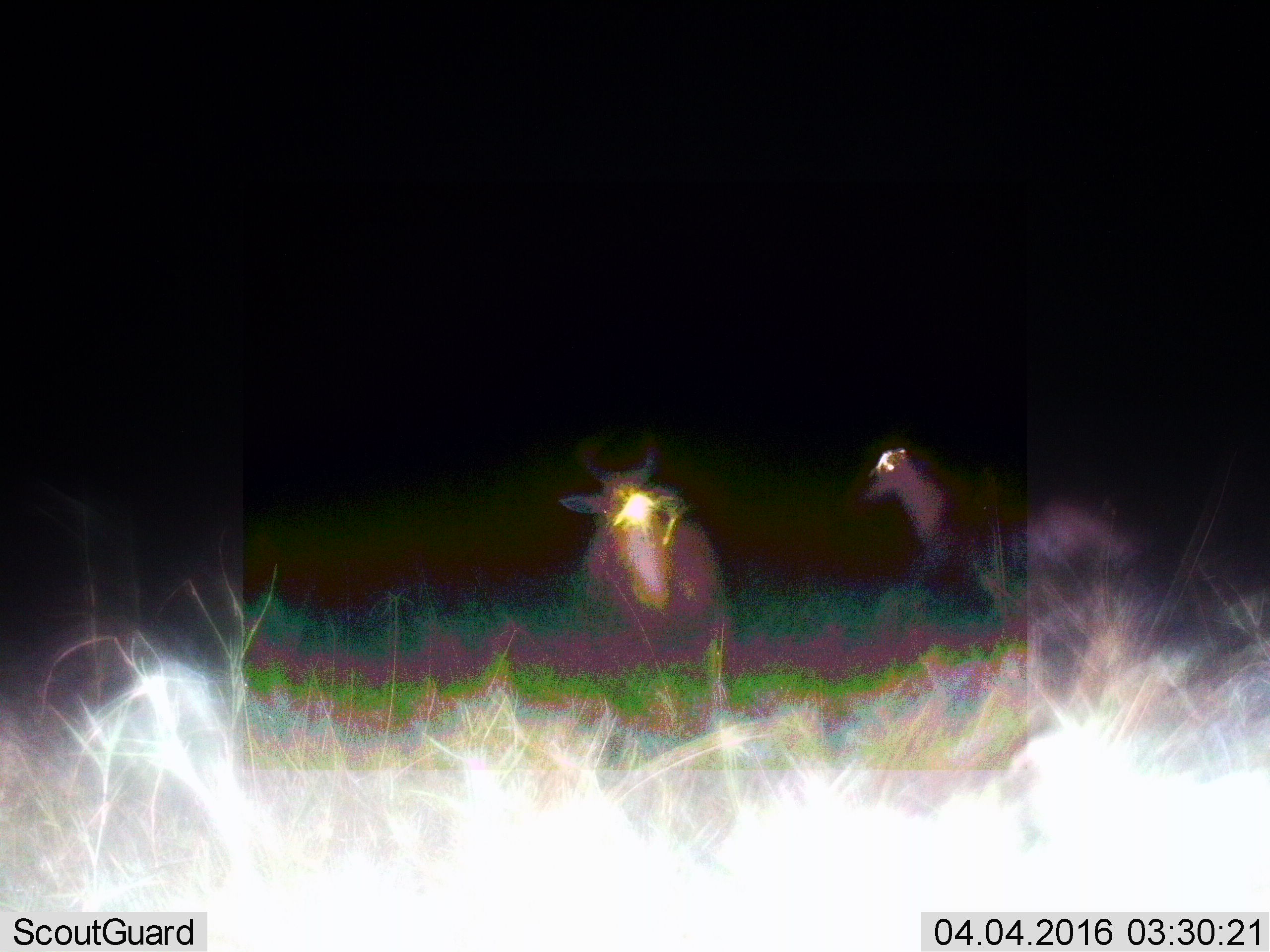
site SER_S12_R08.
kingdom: Animalia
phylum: Chordata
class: Mammalia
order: Artiodactyla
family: Bovidae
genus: Alcelaphus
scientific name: Alcelaphus buselaphus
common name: hartebeest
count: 2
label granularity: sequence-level